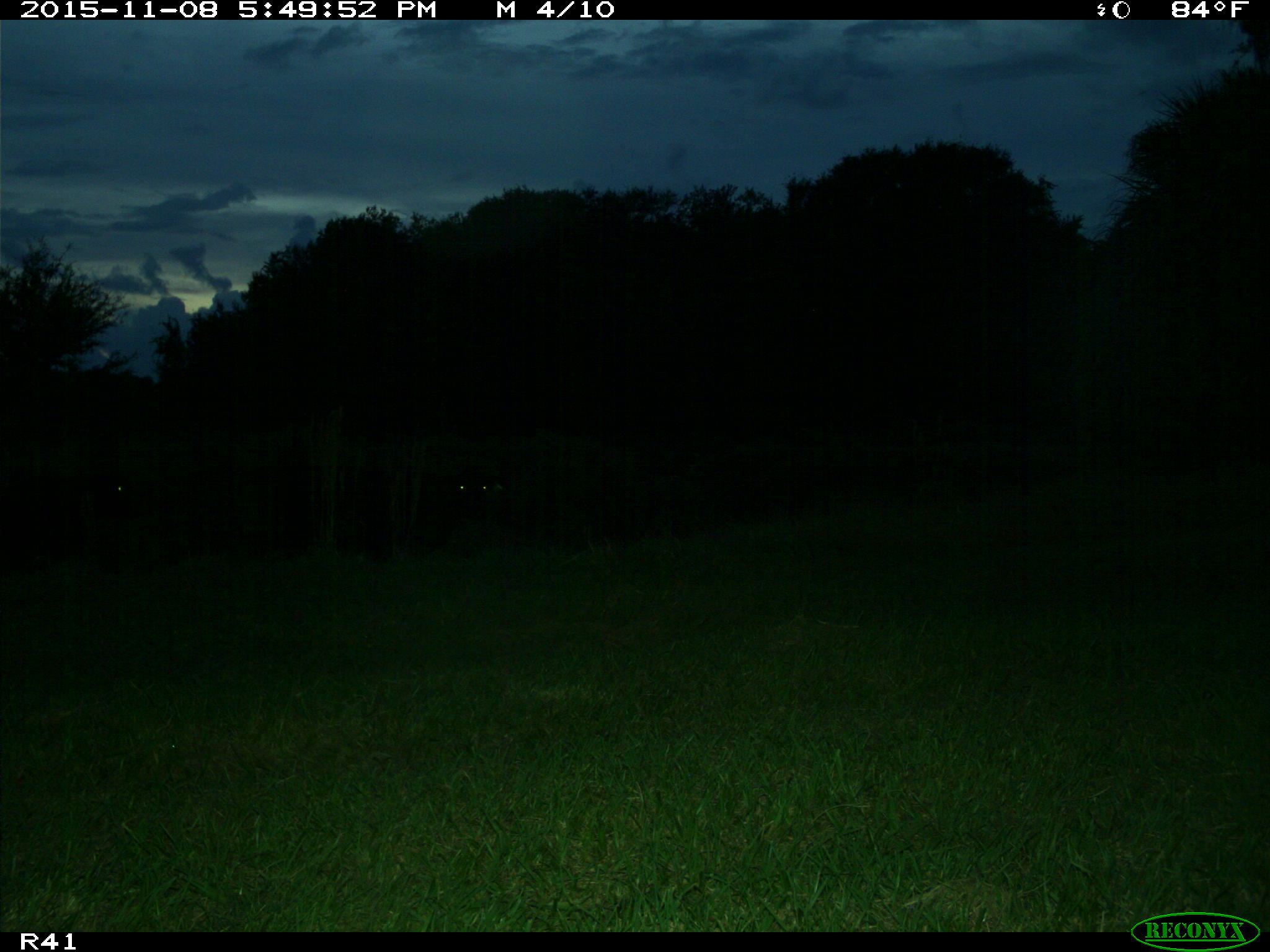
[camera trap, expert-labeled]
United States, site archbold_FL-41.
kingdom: Animalia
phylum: Chordata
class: Mammalia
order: Artiodactyla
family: Bovidae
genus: Bos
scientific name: Bos taurus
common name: domestic cow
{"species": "Bos taurus (domestic cow)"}